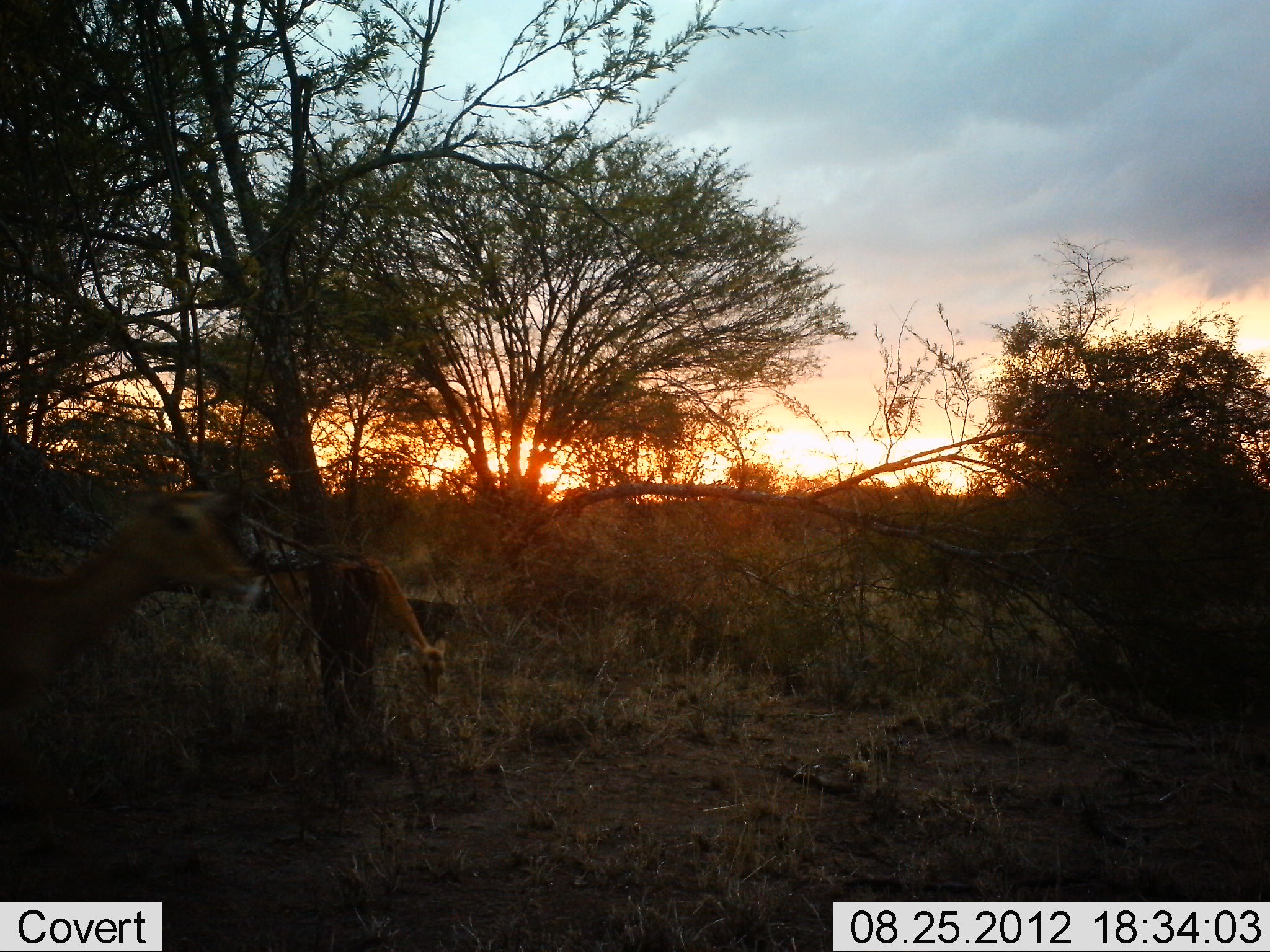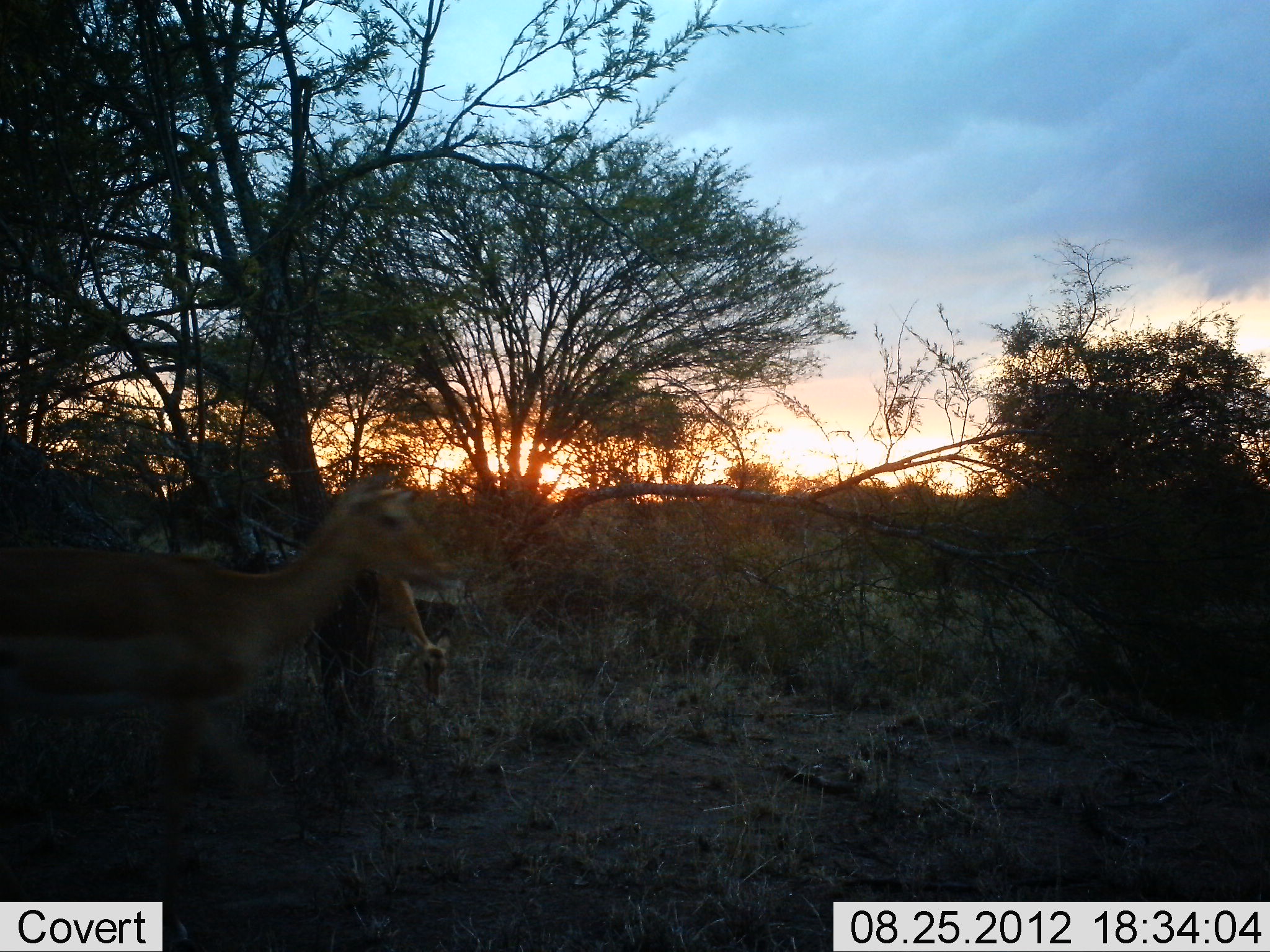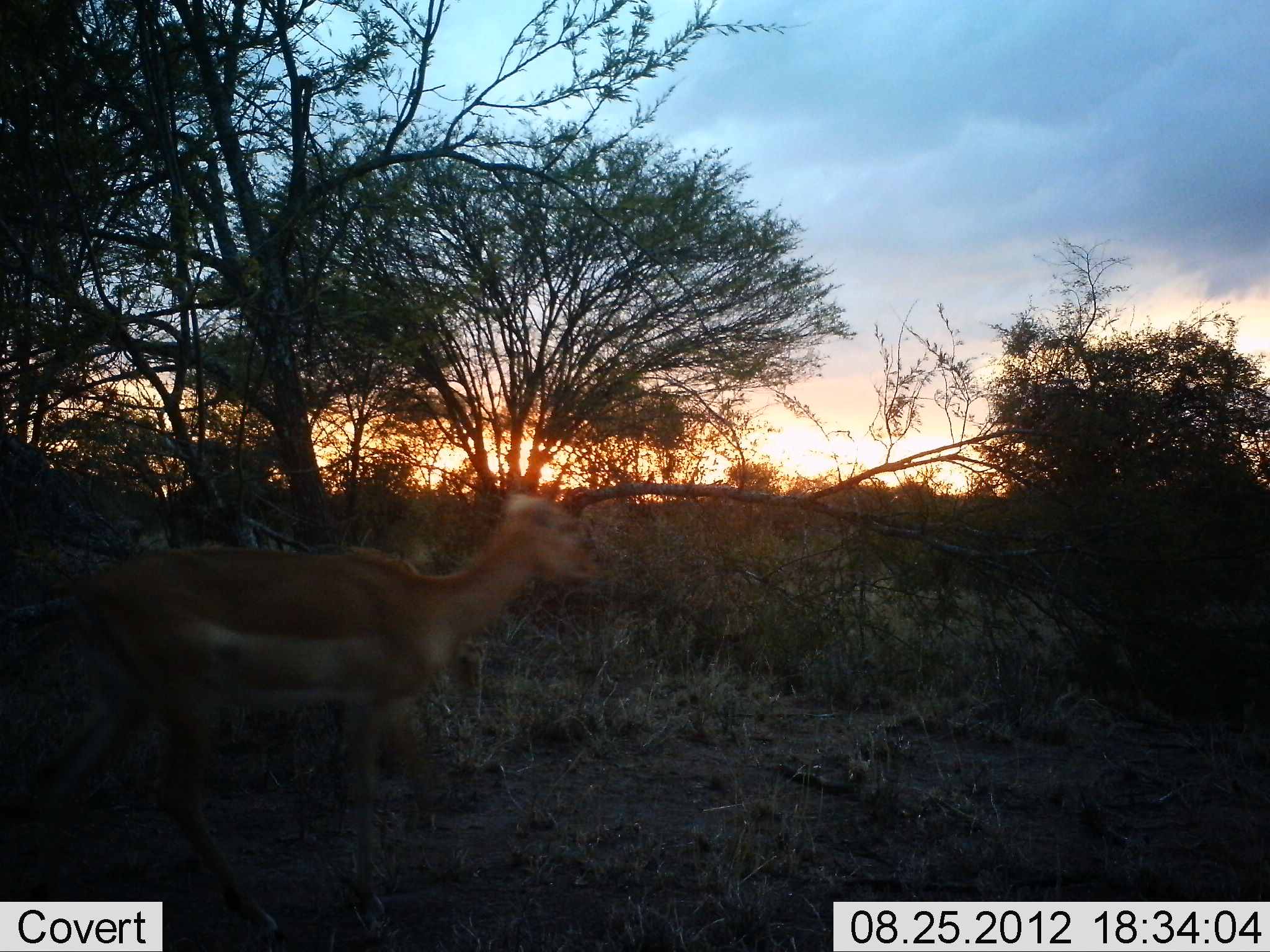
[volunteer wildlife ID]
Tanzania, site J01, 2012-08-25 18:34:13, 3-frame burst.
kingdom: Animalia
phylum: Chordata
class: Mammalia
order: Artiodactyla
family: Bovidae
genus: Aepyceros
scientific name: Aepyceros melampus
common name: impala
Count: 2.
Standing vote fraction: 30%.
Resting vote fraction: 0%.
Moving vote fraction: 100%.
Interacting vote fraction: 0%.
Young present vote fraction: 0%.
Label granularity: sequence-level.